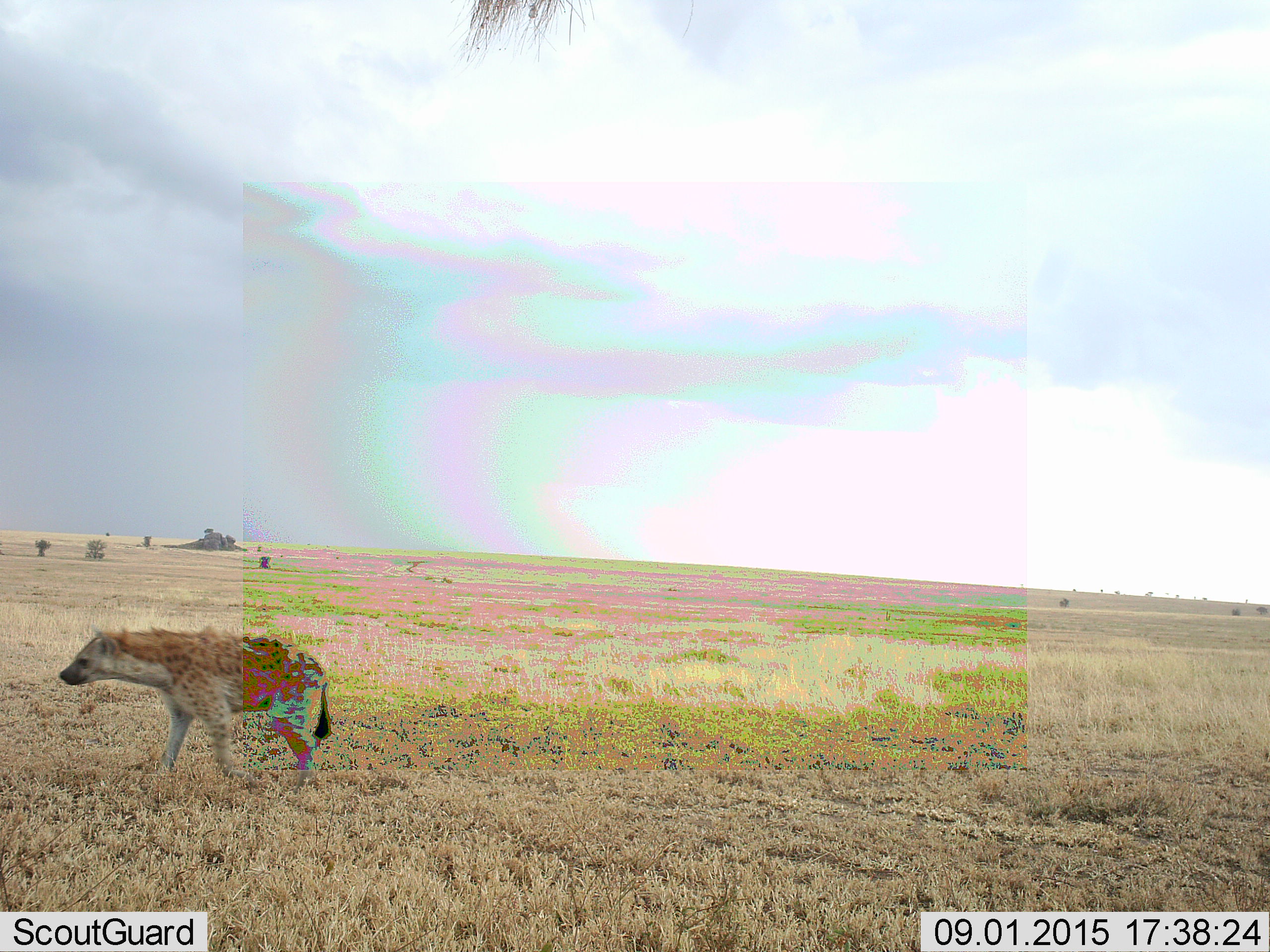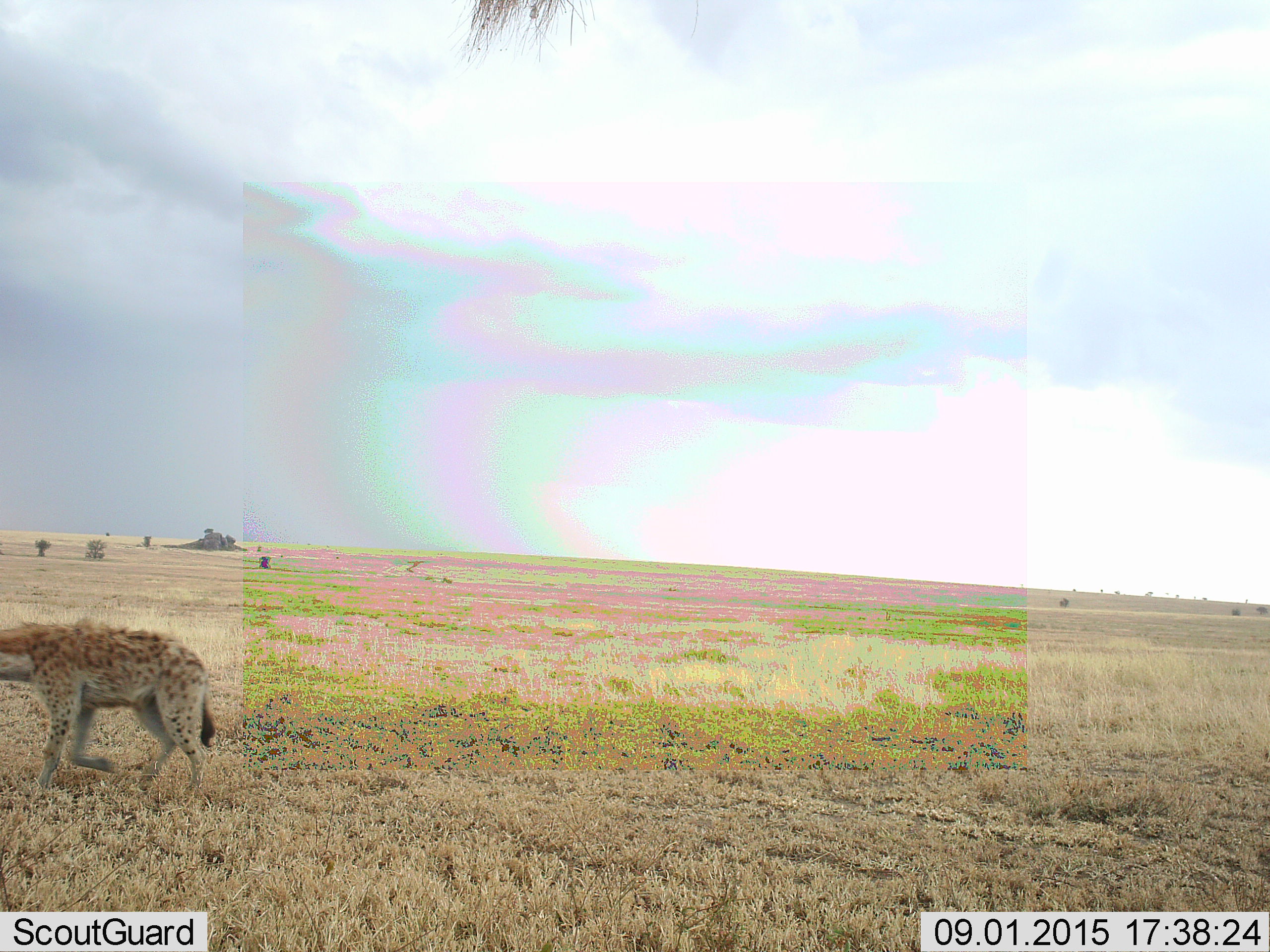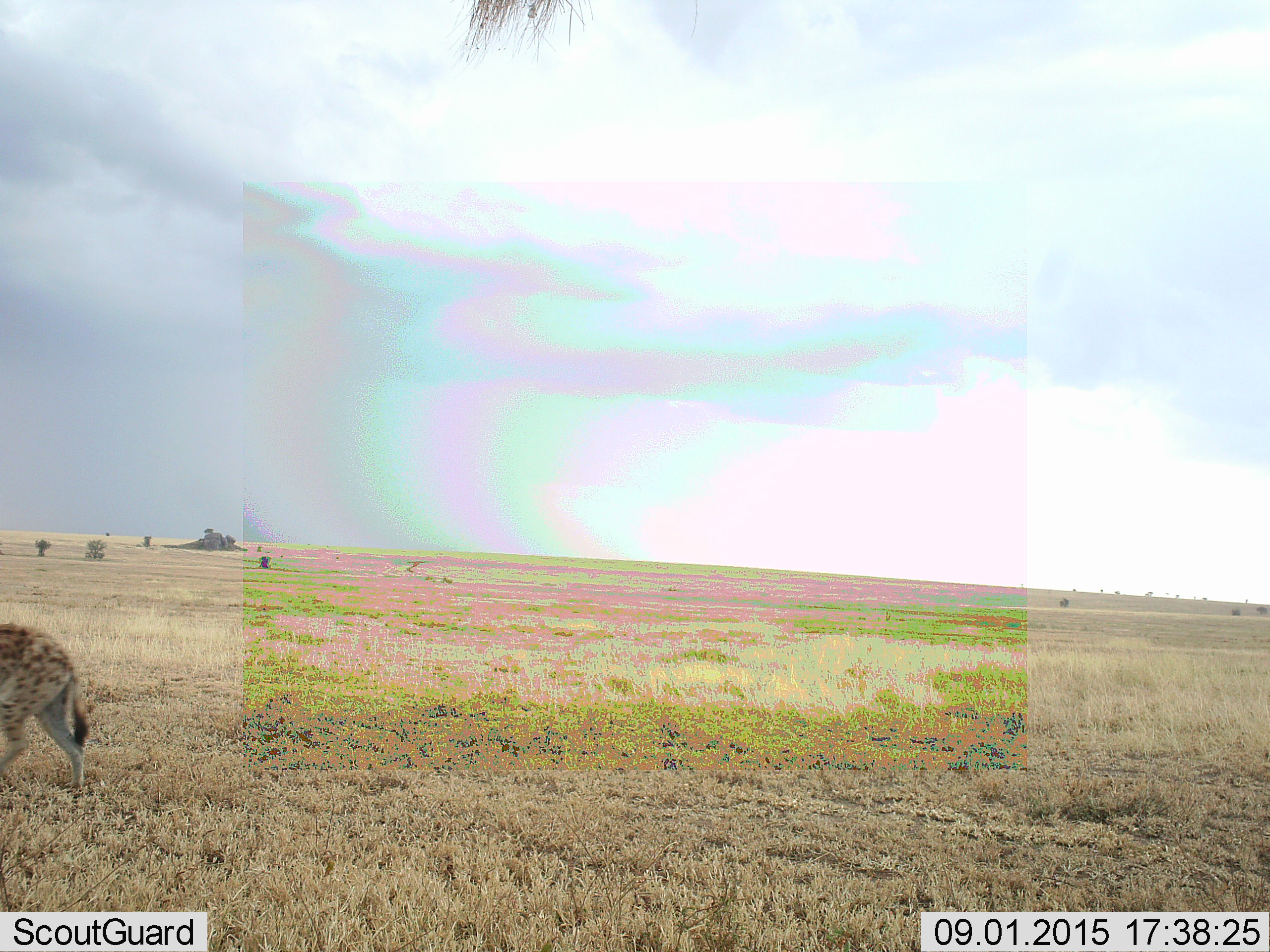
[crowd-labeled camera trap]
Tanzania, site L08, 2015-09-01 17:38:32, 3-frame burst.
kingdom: Animalia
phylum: Chordata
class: Mammalia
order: Carnivora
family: Hyaenidae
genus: Crocuta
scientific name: Crocuta crocuta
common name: spotted hyena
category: hyenaspotted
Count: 1.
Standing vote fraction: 30%.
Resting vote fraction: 0%.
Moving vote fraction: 100%.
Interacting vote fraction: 0%.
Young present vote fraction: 0%.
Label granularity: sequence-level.